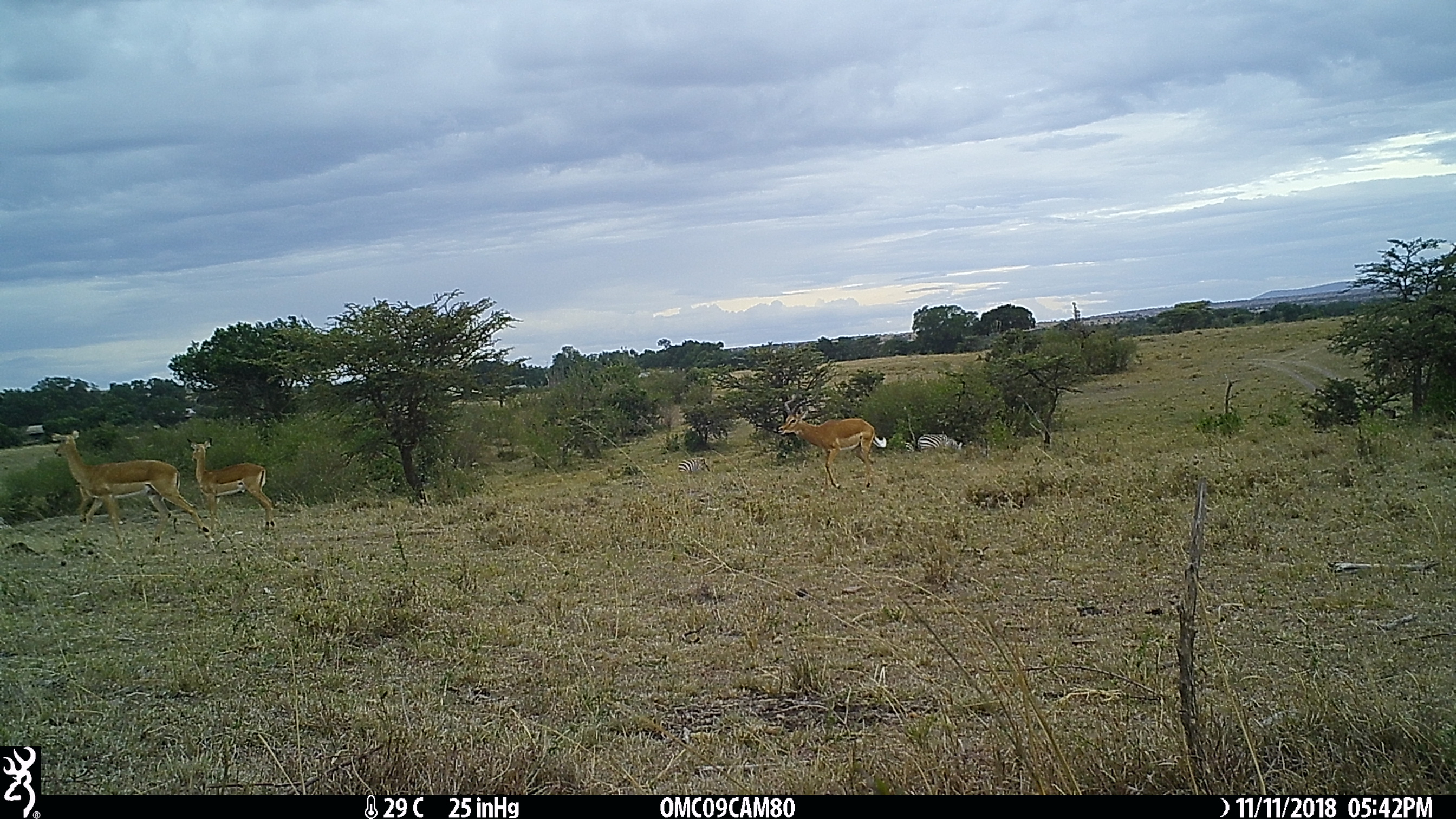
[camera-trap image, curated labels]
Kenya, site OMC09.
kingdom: Animalia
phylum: Chordata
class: Mammalia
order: Artiodactyla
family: Bovidae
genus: Aepyceros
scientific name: Aepyceros melampus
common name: impala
Impala (Aepyceros melampus).